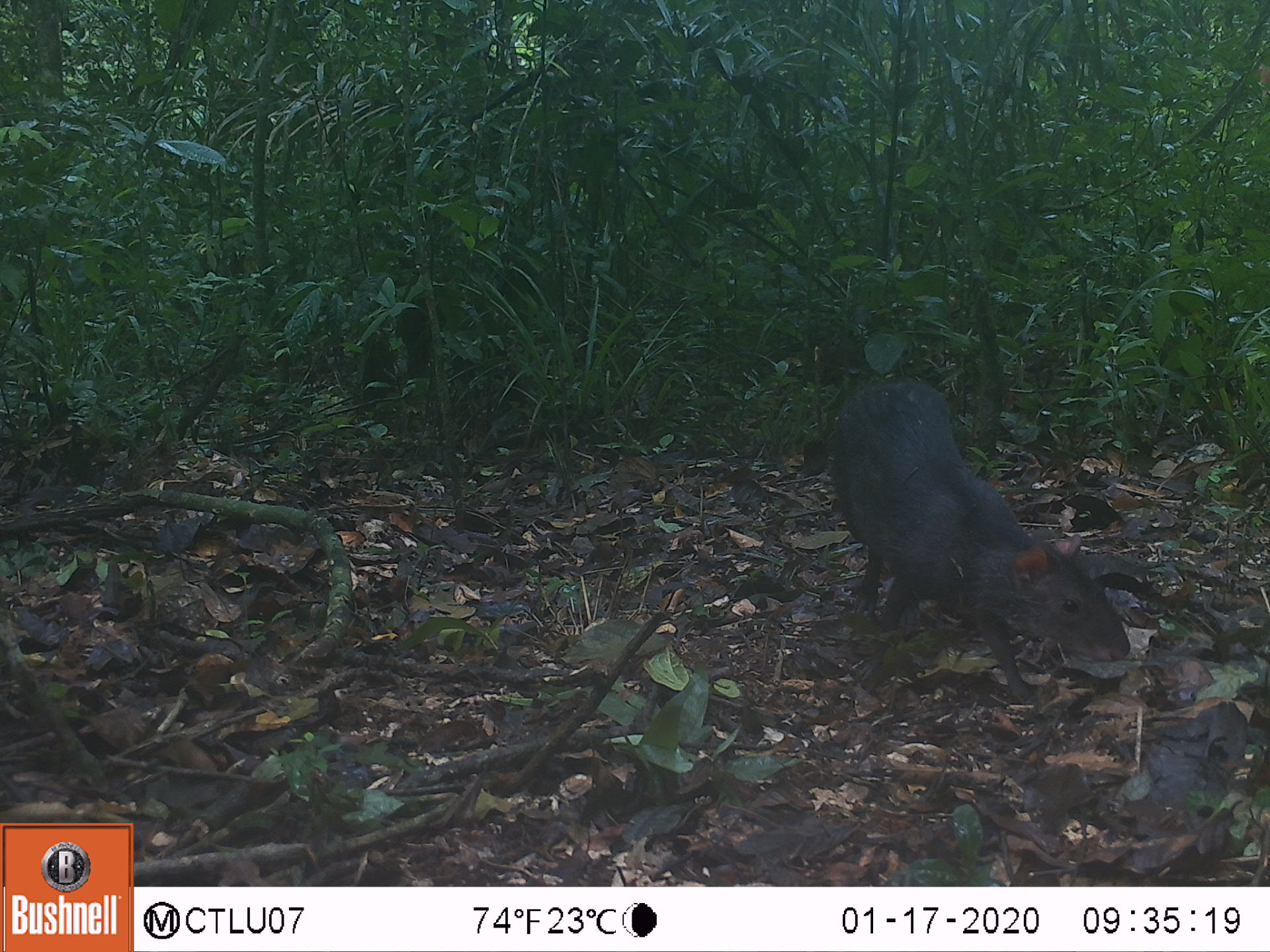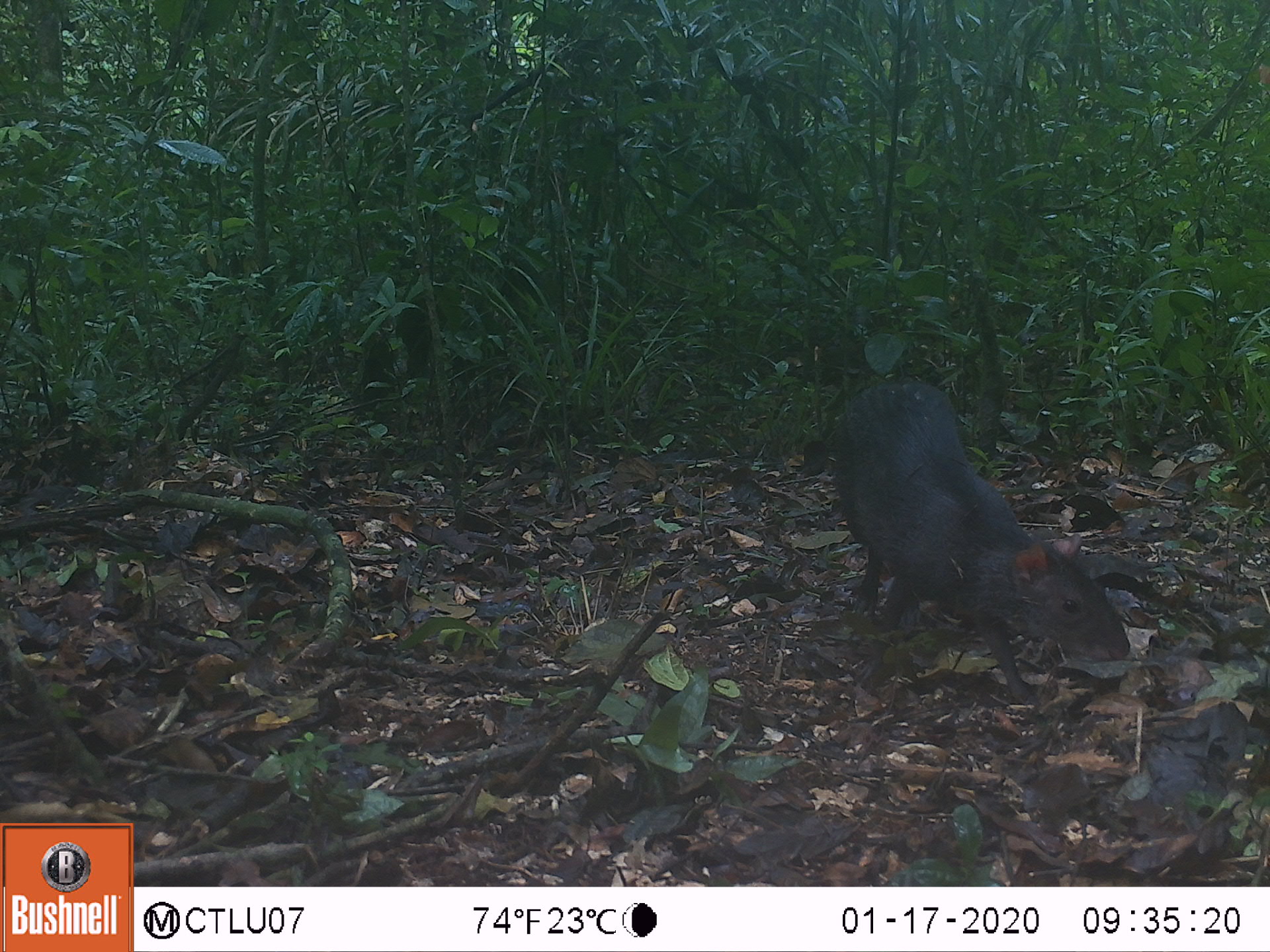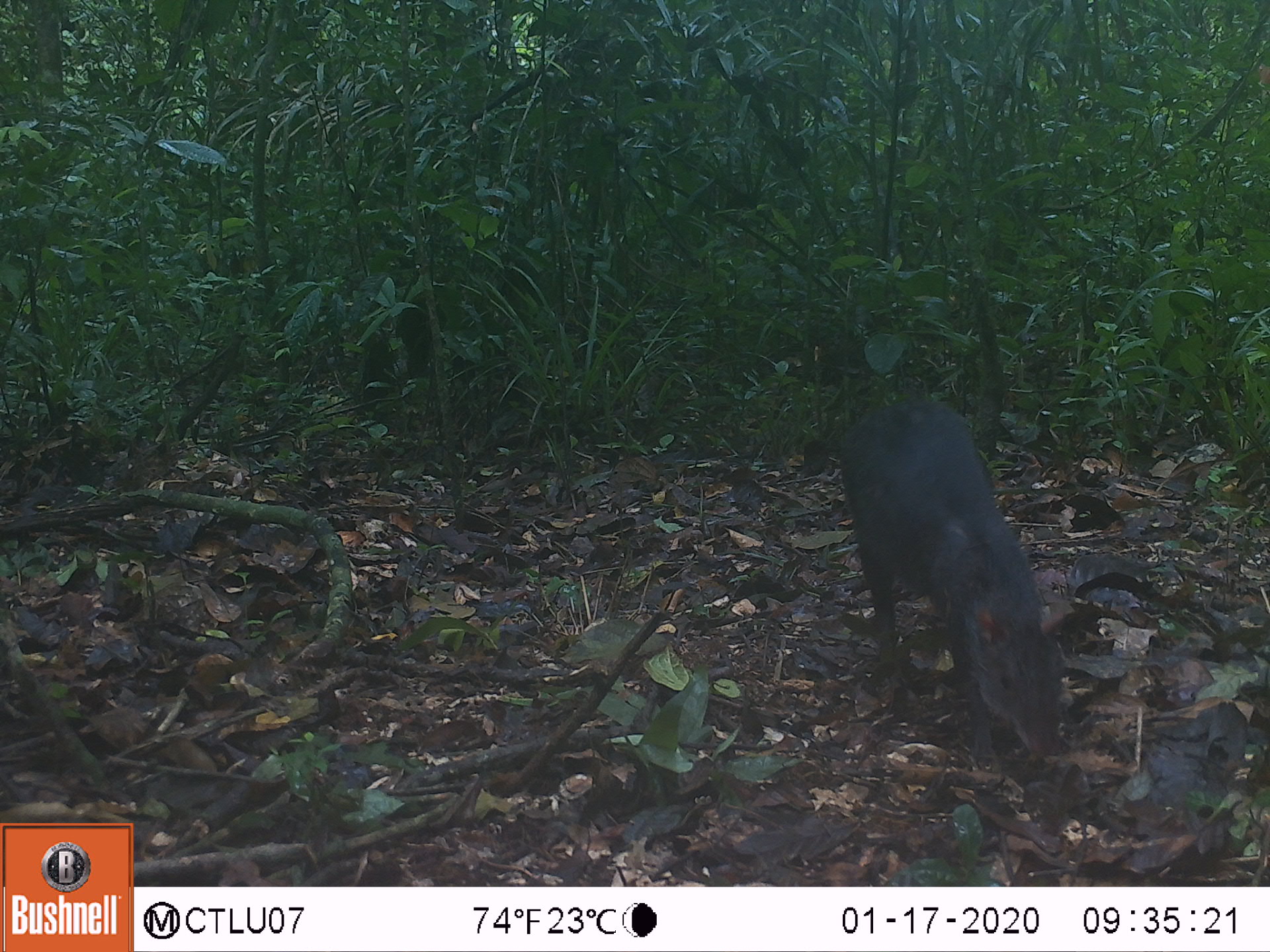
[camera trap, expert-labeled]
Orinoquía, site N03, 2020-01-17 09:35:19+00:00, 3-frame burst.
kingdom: Animalia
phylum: Chordata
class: Mammalia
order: Rodentia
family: Dasyproctidae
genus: Dasyprocta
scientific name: Dasyprocta fuliginosa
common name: black agouti